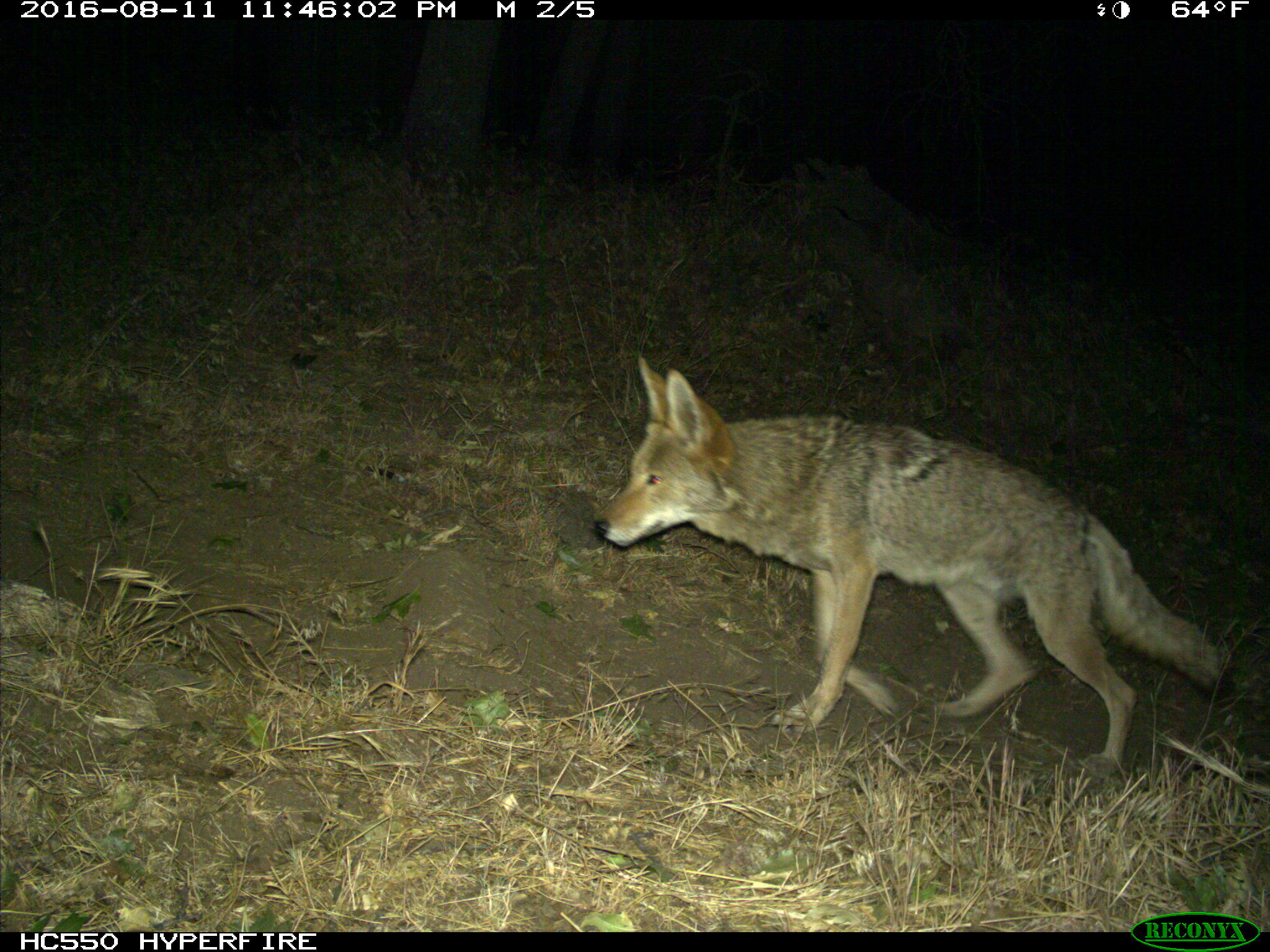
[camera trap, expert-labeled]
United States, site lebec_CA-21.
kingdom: Animalia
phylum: Chordata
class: Mammalia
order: Carnivora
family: Canidae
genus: Canis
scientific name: Canis latrans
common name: coyote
Canis latrans (coyote).